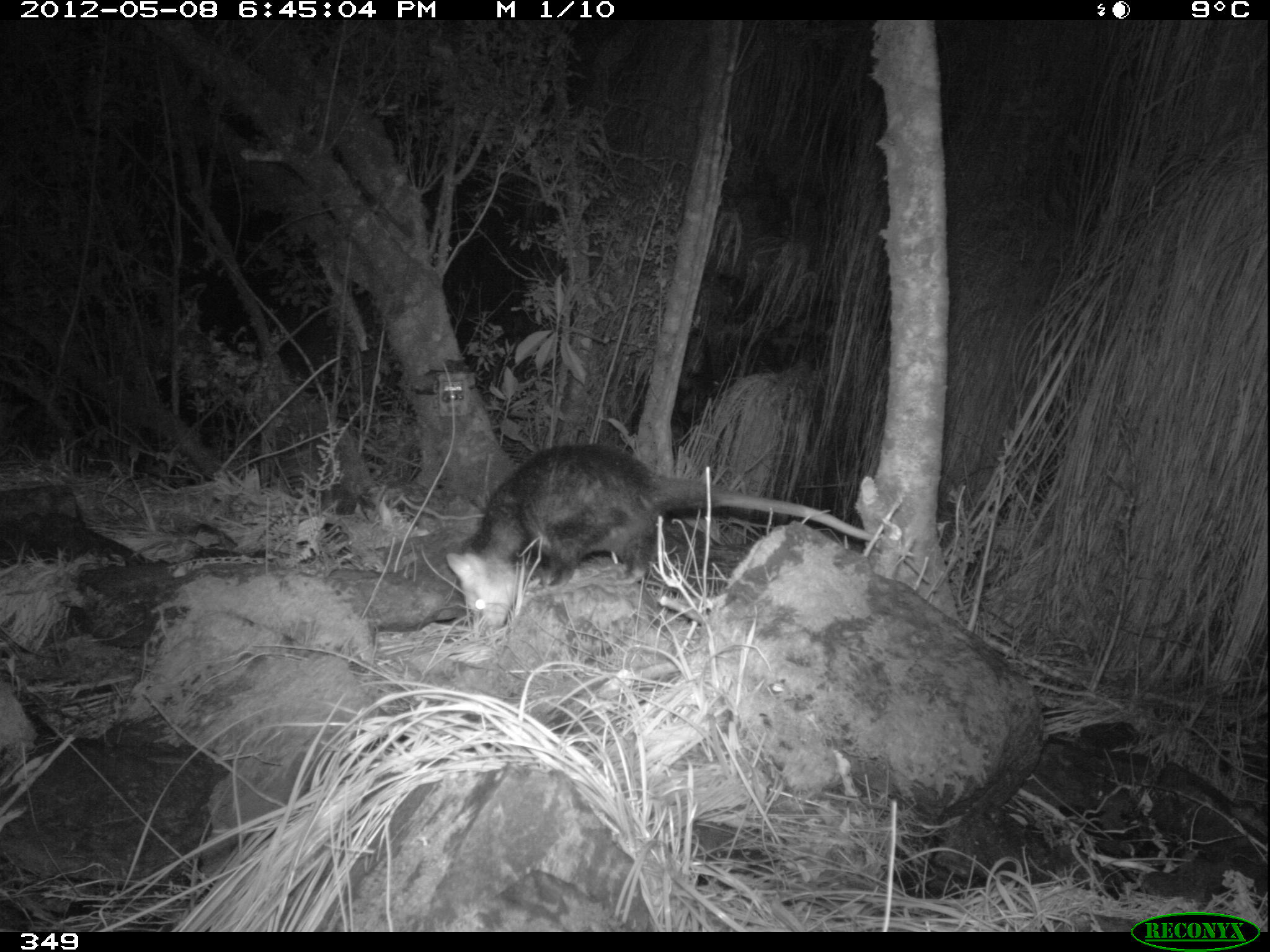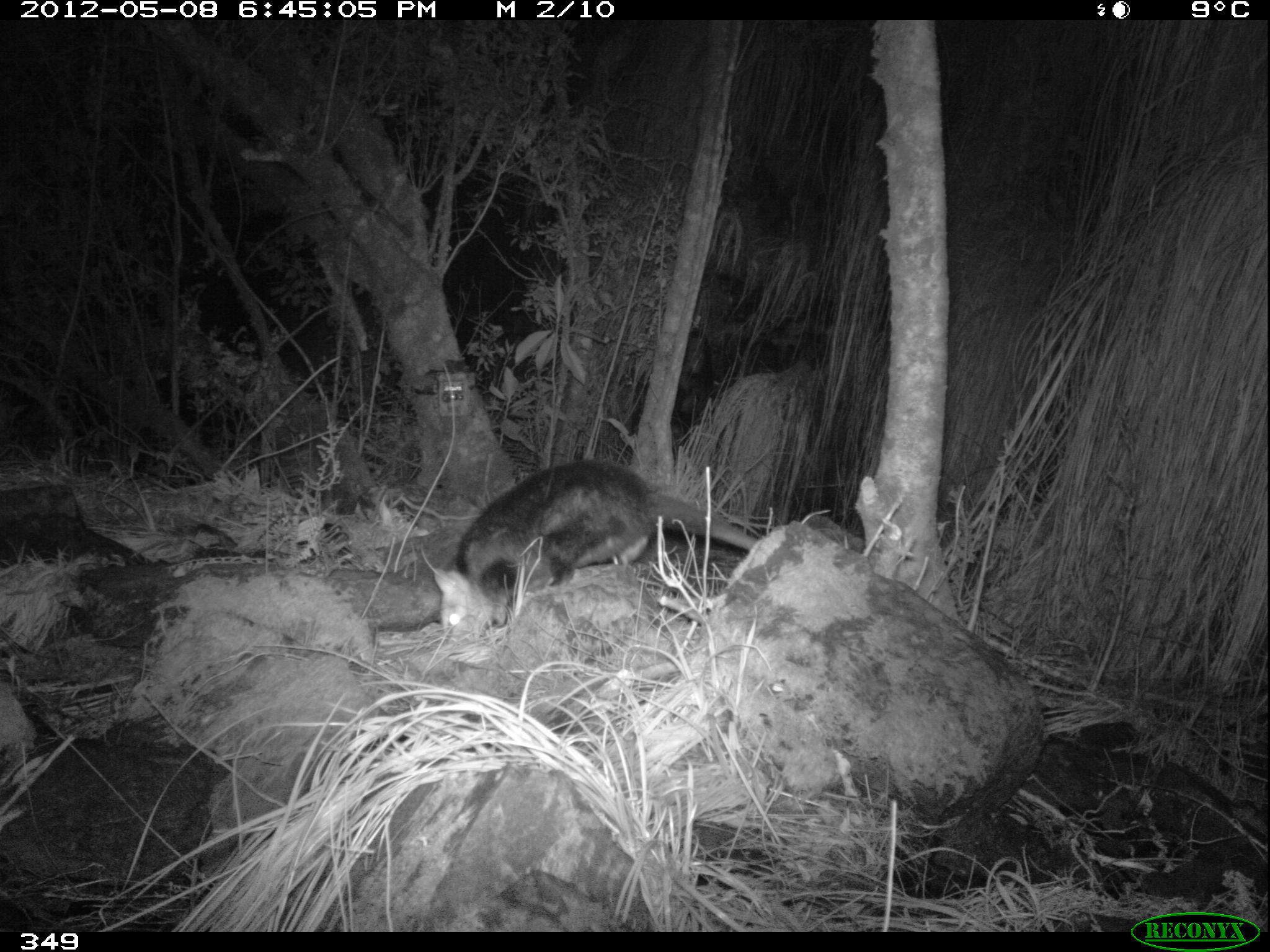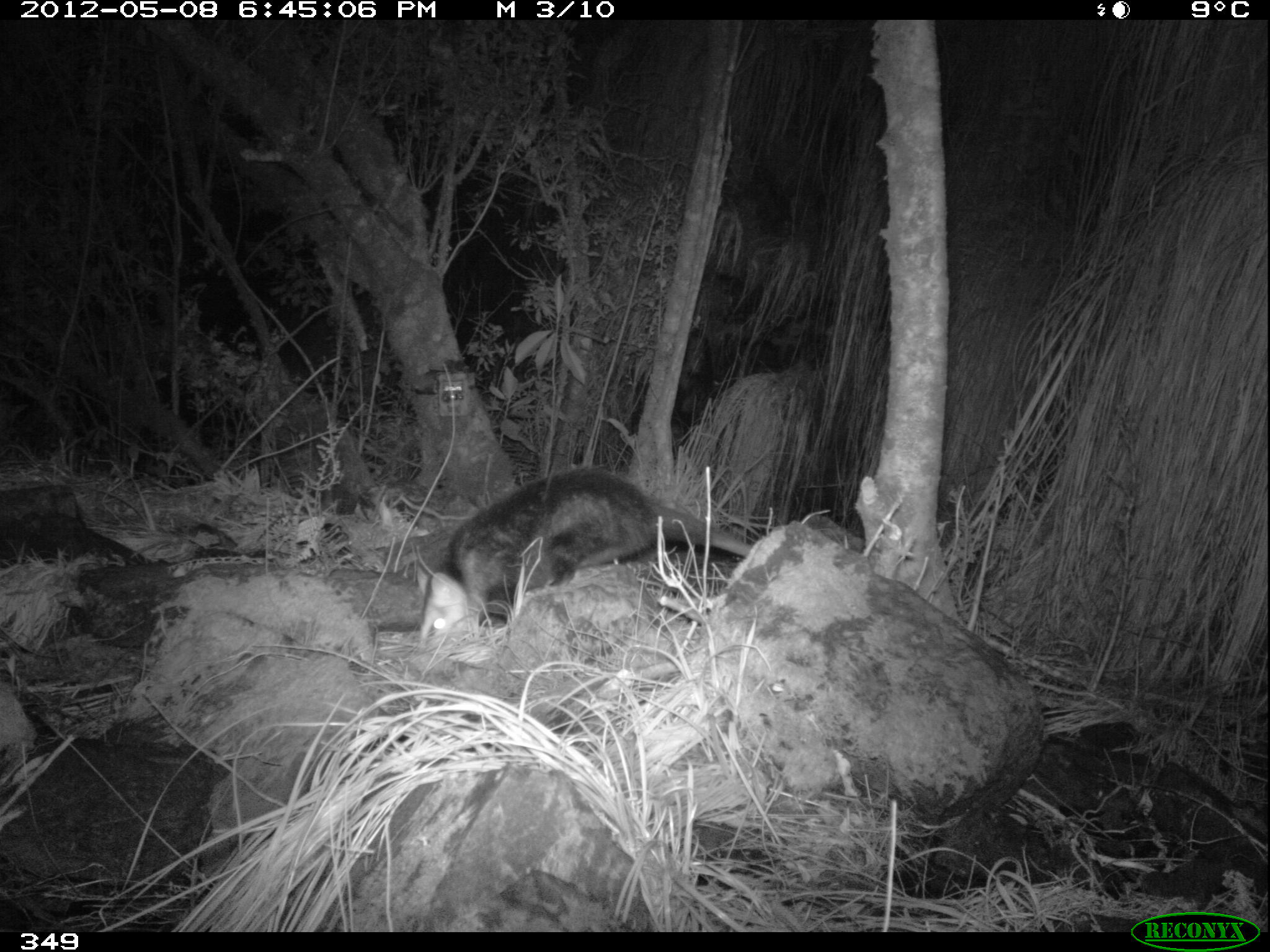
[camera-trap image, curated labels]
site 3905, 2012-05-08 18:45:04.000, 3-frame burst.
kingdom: Animalia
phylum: Chordata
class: Mammalia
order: Didelphimorphia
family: Didelphidae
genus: Didelphis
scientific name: Didelphis pernigra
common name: andean white-eared opossum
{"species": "Didelphis pernigra (andean white-eared opossum)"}